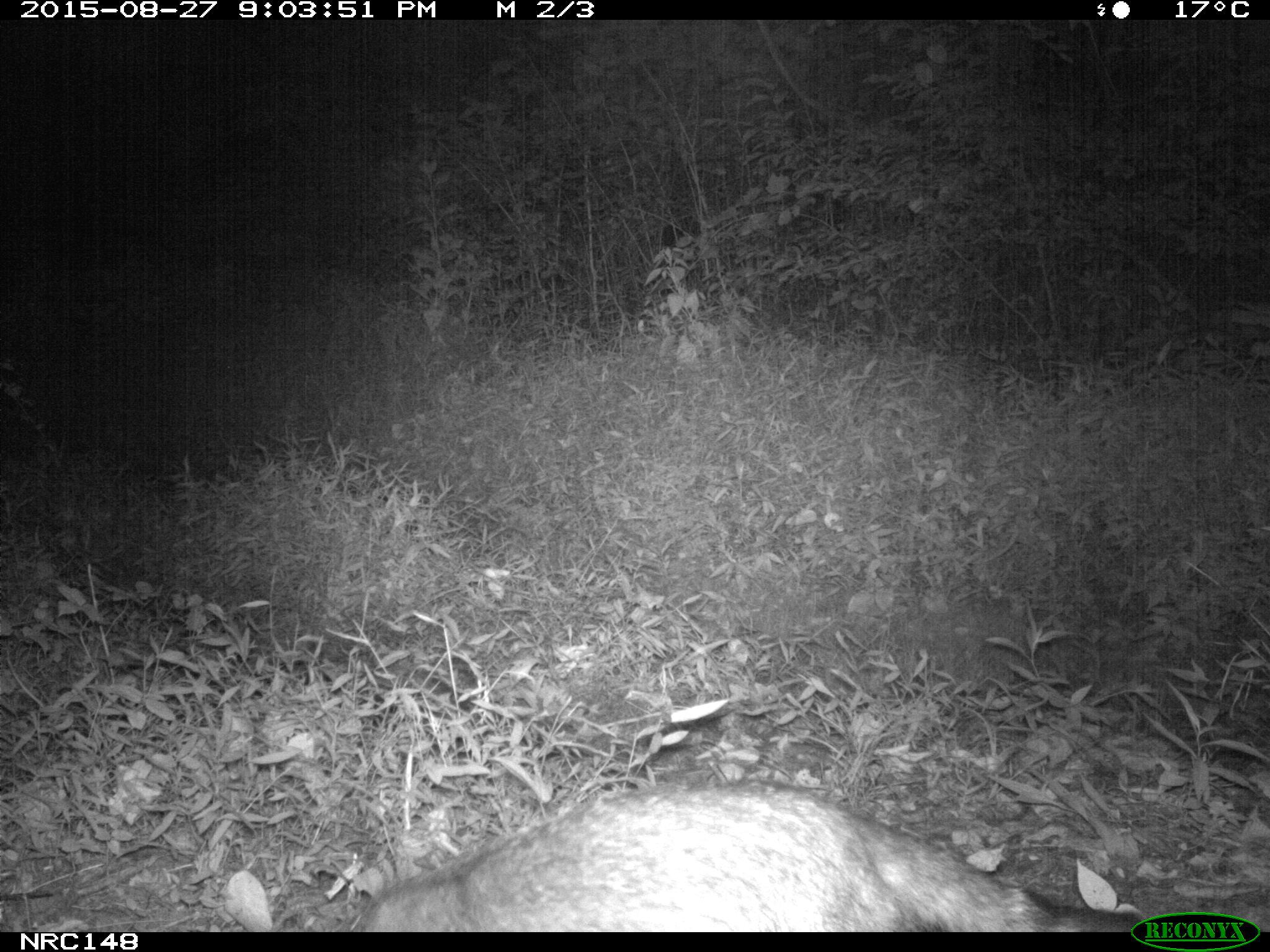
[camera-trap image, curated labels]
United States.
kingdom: Animalia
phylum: Chordata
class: Mammalia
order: Carnivora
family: Canidae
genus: Urocyon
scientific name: Urocyon cinereoargenteus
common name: gray fox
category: Grey Fox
Grey Fox (gray fox) (Urocyon cinereoargenteus).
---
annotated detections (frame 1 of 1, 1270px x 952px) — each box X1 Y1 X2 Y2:
Grey Fox: 336 756 1148 931